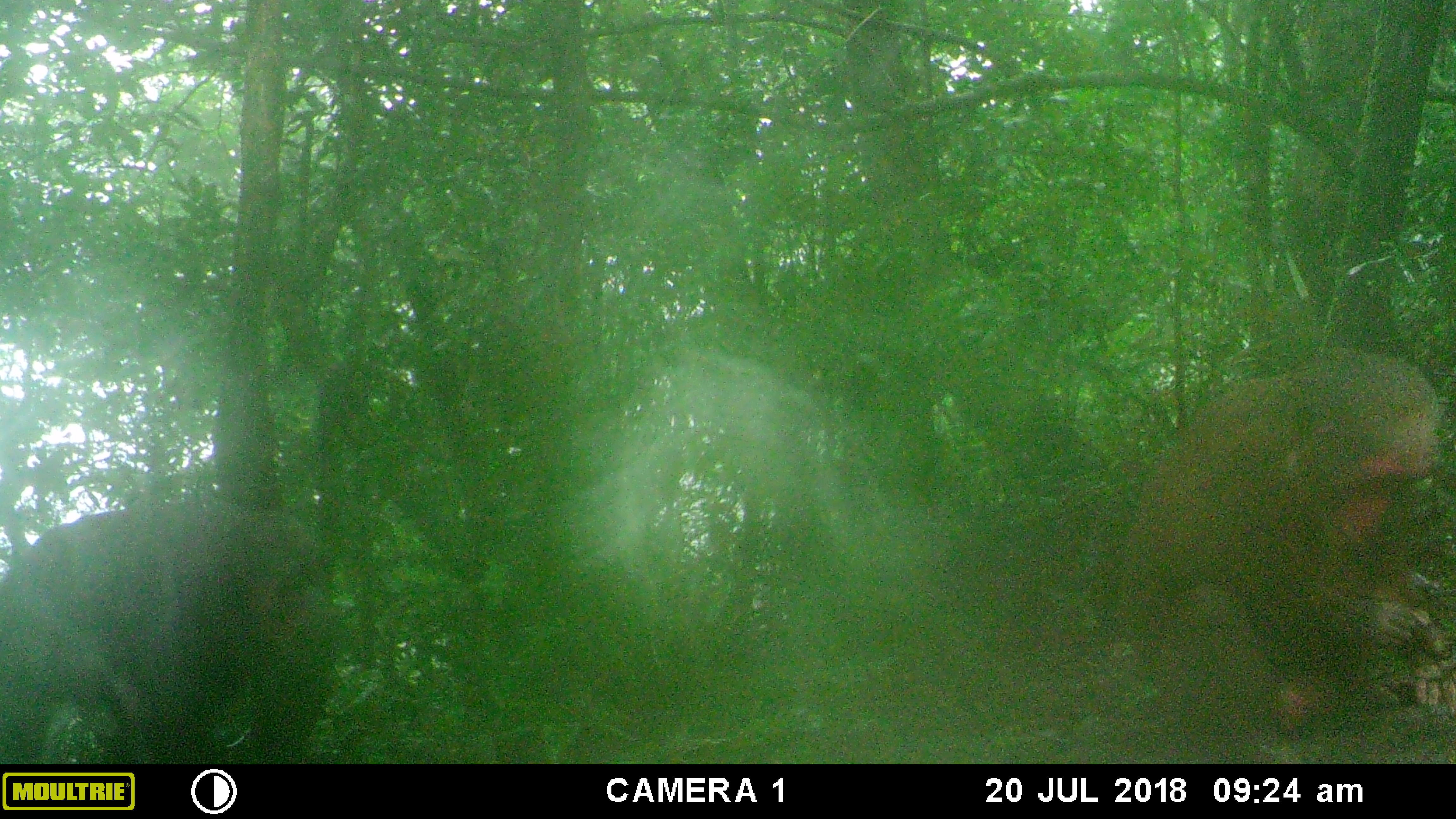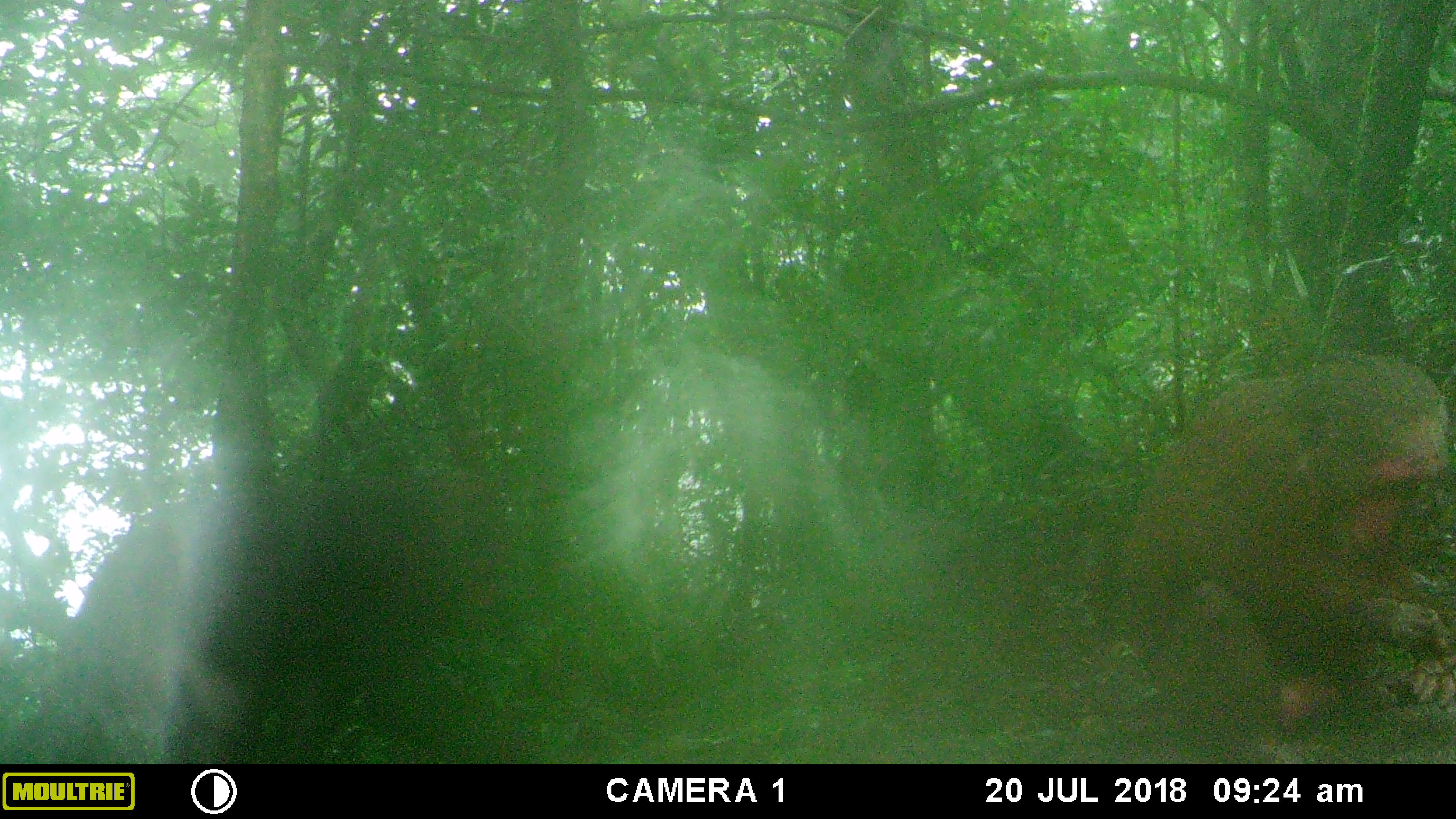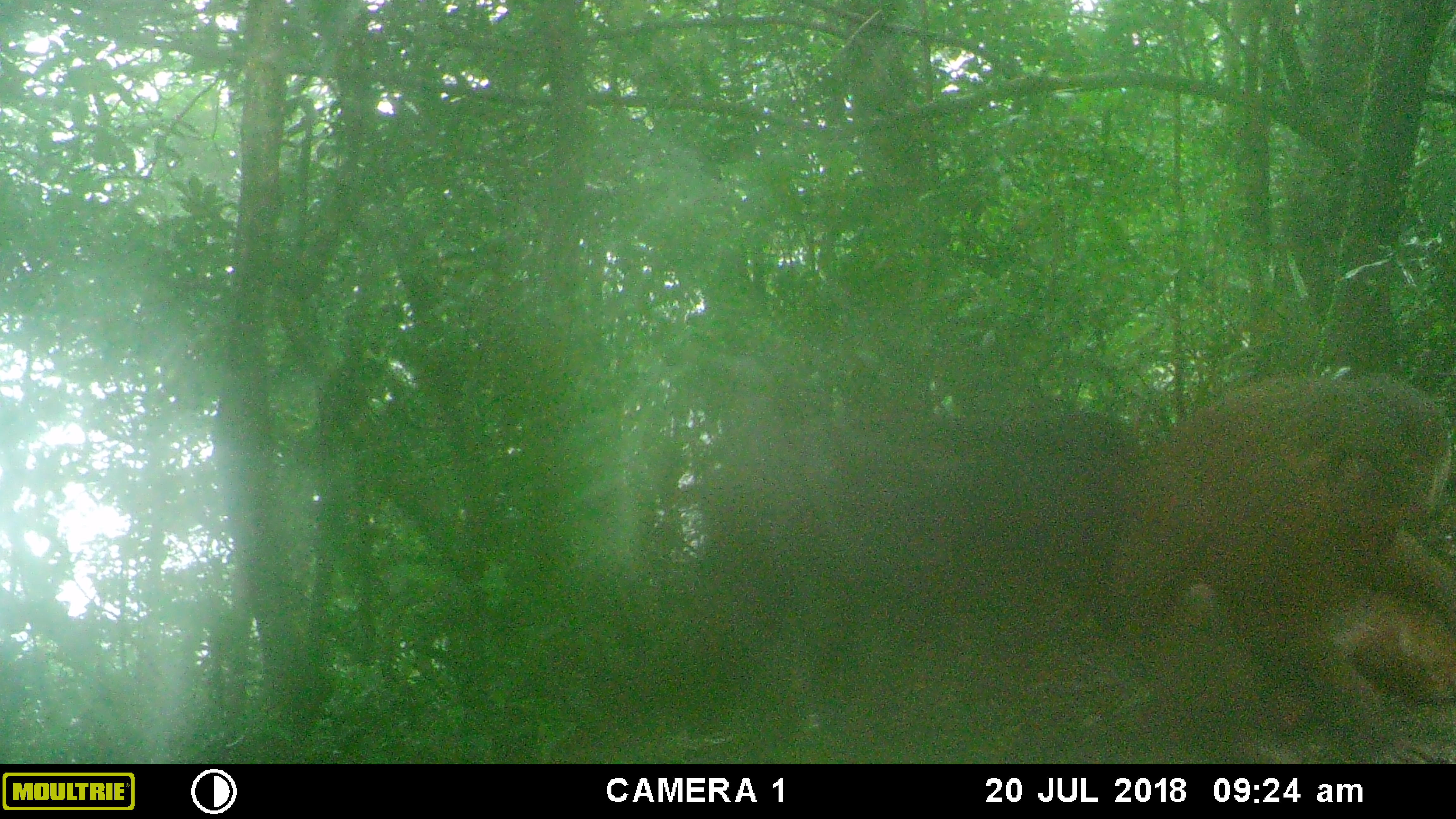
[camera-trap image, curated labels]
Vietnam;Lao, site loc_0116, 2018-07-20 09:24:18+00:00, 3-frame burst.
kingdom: Animalia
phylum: Chordata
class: Mammalia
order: Primates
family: Cercopithecidae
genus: Macaca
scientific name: Macaca arctoides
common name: stump-tailed macaque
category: stump tailed macaque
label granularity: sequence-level